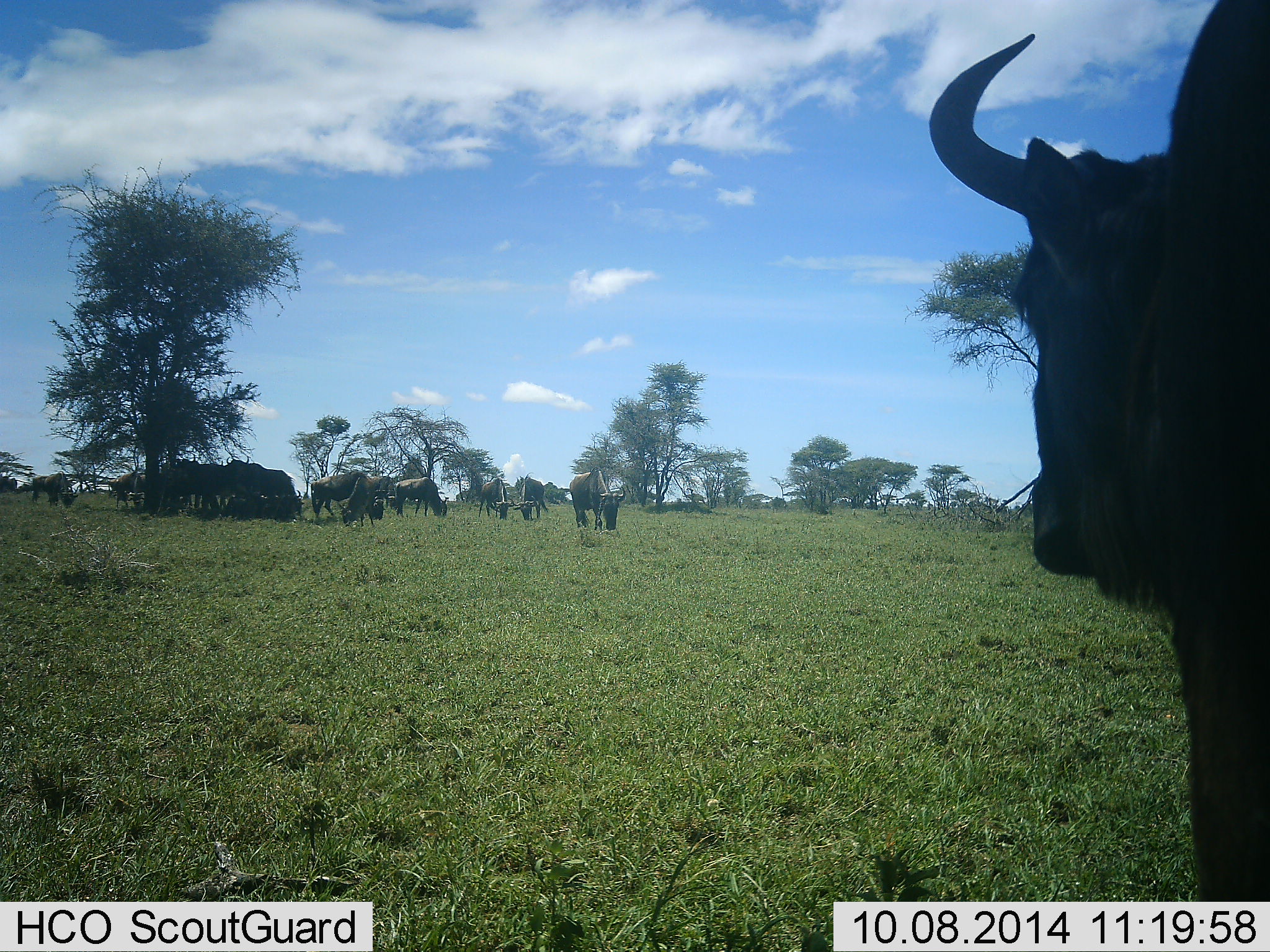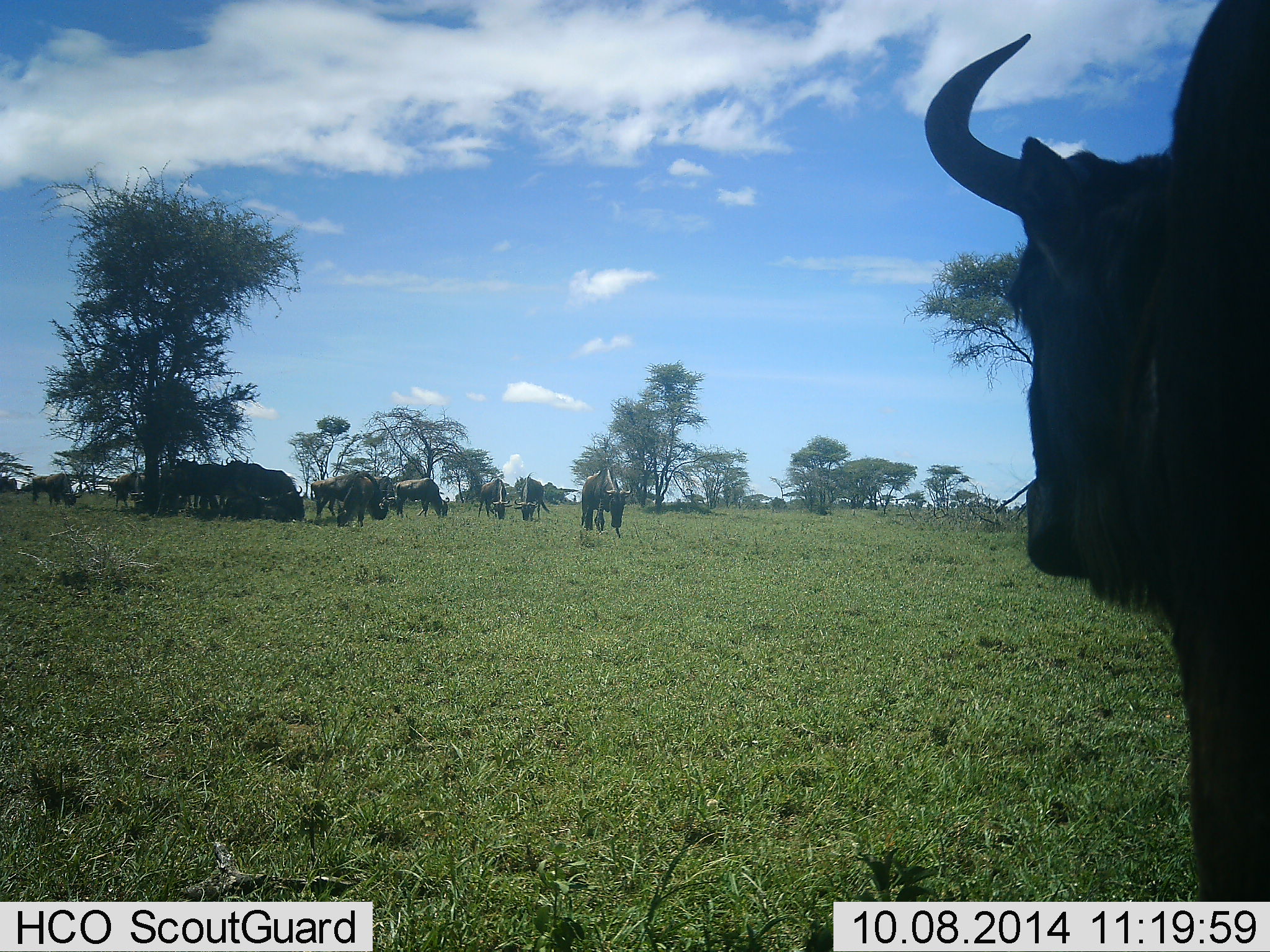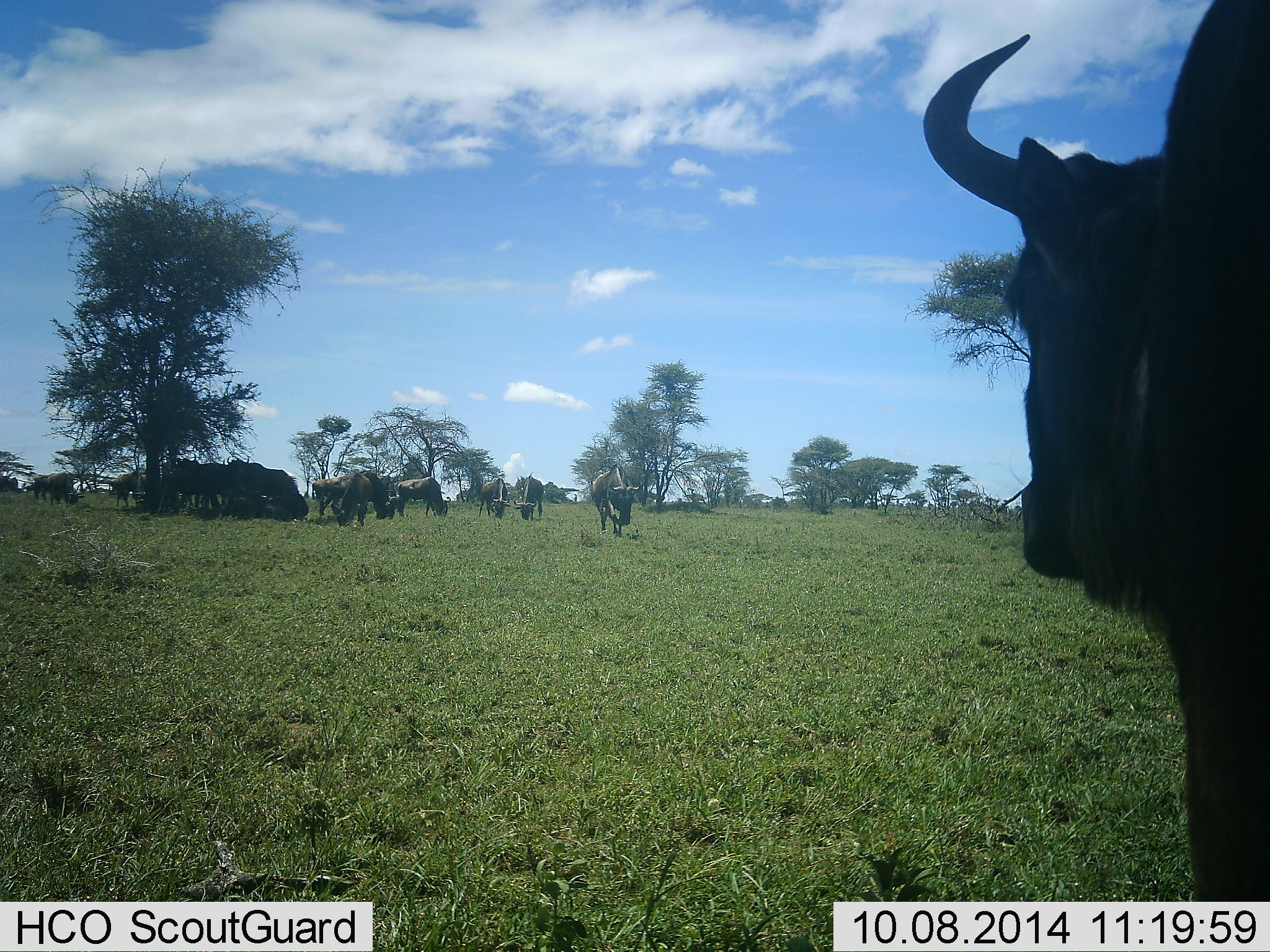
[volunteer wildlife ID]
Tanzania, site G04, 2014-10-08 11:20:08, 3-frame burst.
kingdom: Animalia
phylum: Chordata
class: Mammalia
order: Artiodactyla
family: Bovidae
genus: Connochaetes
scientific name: Connochaetes taurinus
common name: blue wildebeest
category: wildebeest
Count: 11-50.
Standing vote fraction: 78%.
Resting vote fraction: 22%.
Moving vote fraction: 33%.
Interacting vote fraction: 11%.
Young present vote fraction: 0%.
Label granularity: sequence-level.